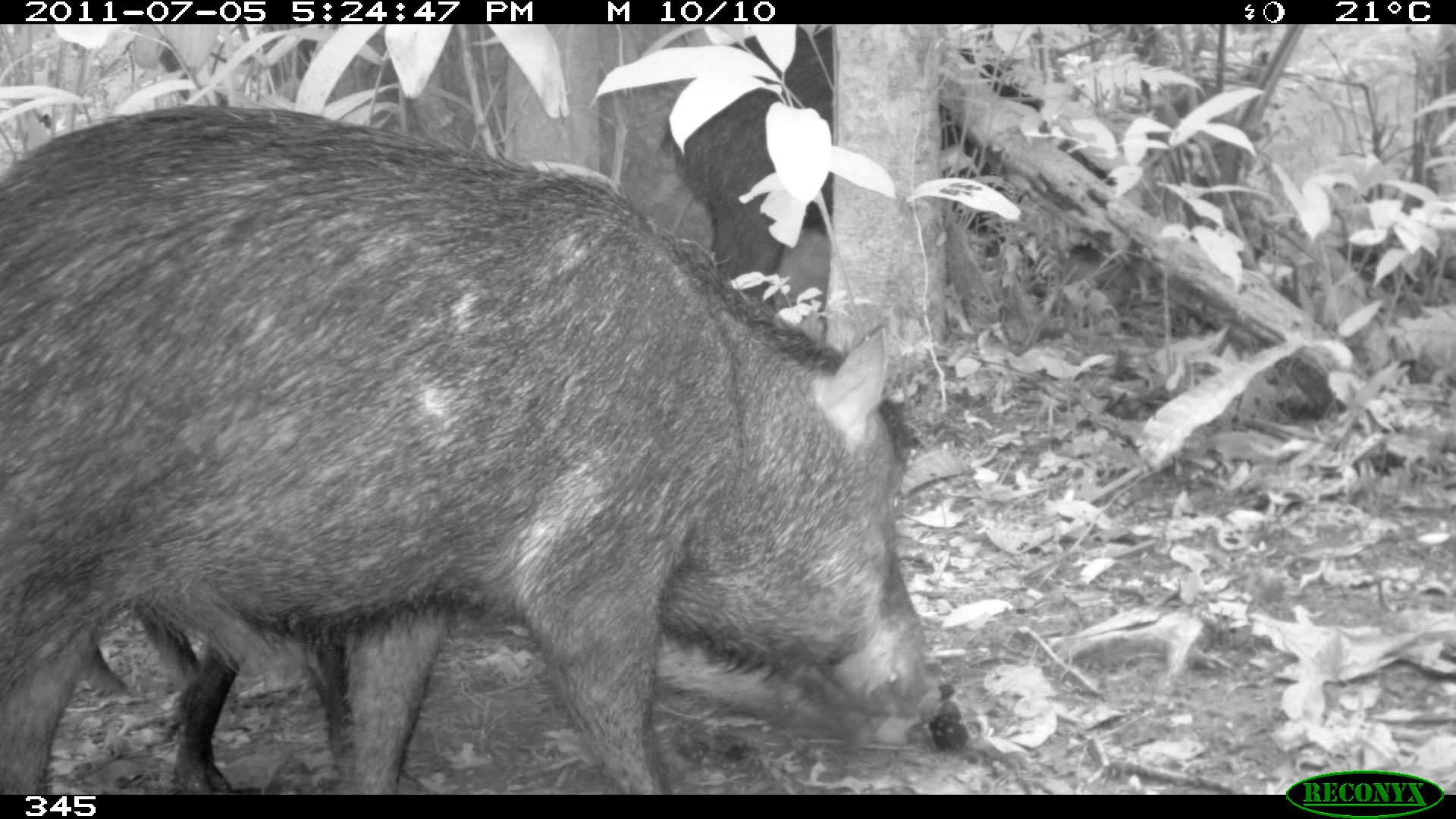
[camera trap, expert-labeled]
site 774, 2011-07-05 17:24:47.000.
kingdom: Animalia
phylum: Chordata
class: Mammalia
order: Artiodactyla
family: Tayassuidae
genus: Tayassu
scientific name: Tayassu pecari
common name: white-lipped peccary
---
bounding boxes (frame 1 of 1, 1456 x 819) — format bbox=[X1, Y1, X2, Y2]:
tayassu pecari: bbox=[1, 105, 956, 794]; bbox=[83, 601, 368, 793]